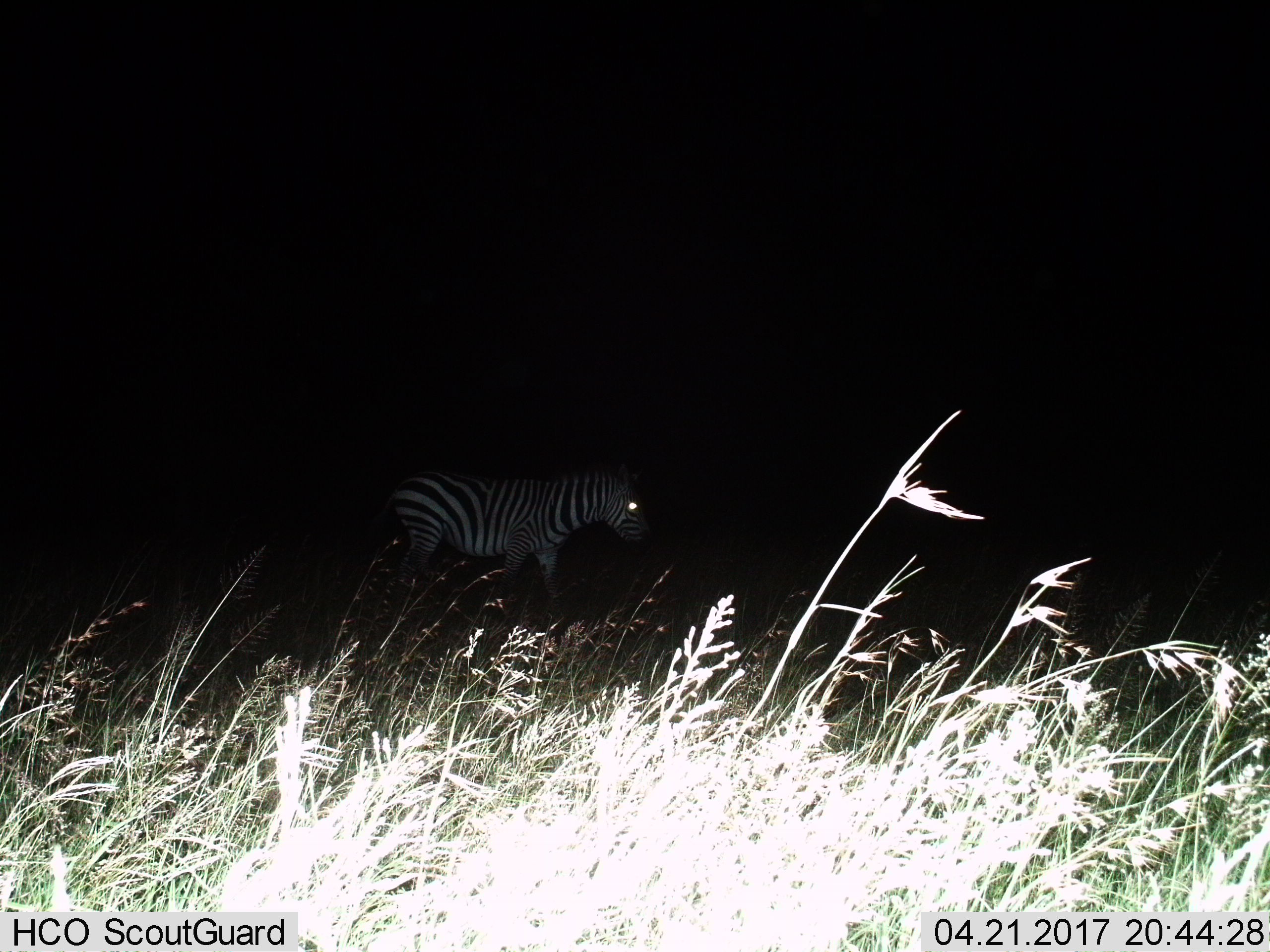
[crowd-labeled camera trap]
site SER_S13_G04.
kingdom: Animalia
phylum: Chordata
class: Mammalia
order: Perissodactyla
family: Equidae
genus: Equus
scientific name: Equus quagga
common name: plains zebra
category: zebraplains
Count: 1.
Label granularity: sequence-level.